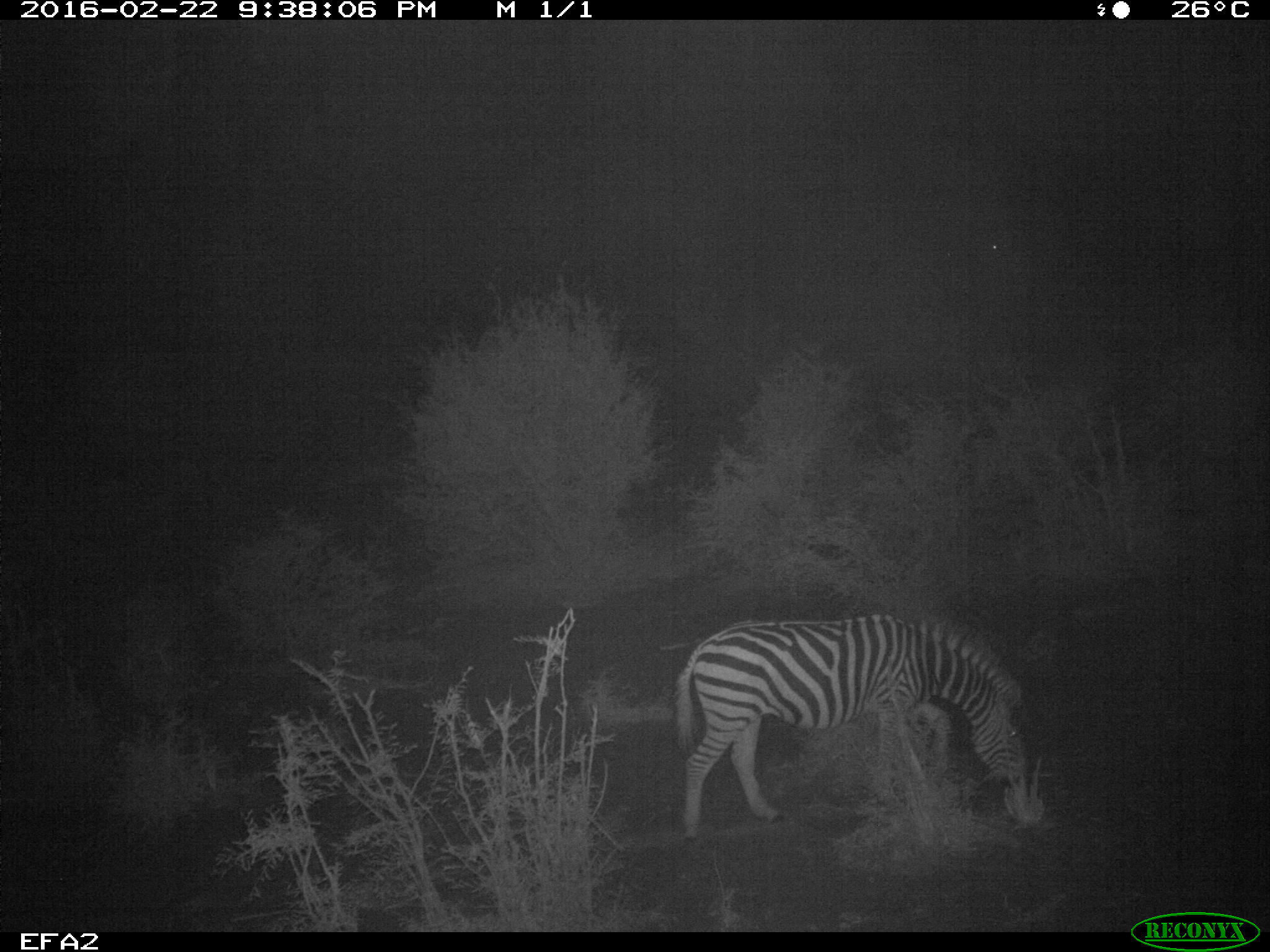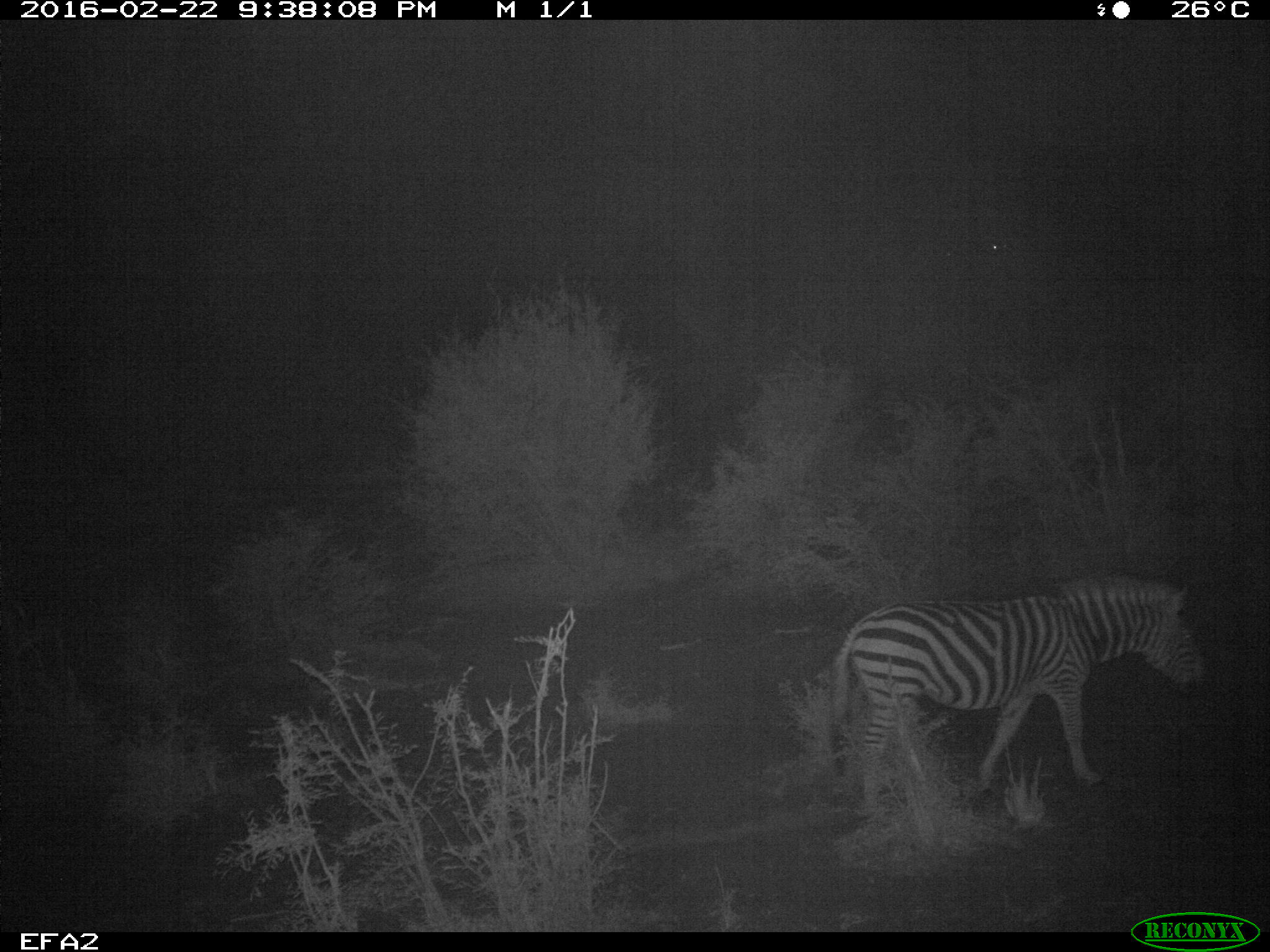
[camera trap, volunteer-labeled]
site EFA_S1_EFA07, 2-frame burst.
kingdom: Animalia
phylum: Chordata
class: Mammalia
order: Perissodactyla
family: Equidae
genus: Equus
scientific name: Equus quagga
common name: plains zebra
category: zebraplains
Zebraplains (plains zebra) (Equus quagga), count 1. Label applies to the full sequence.